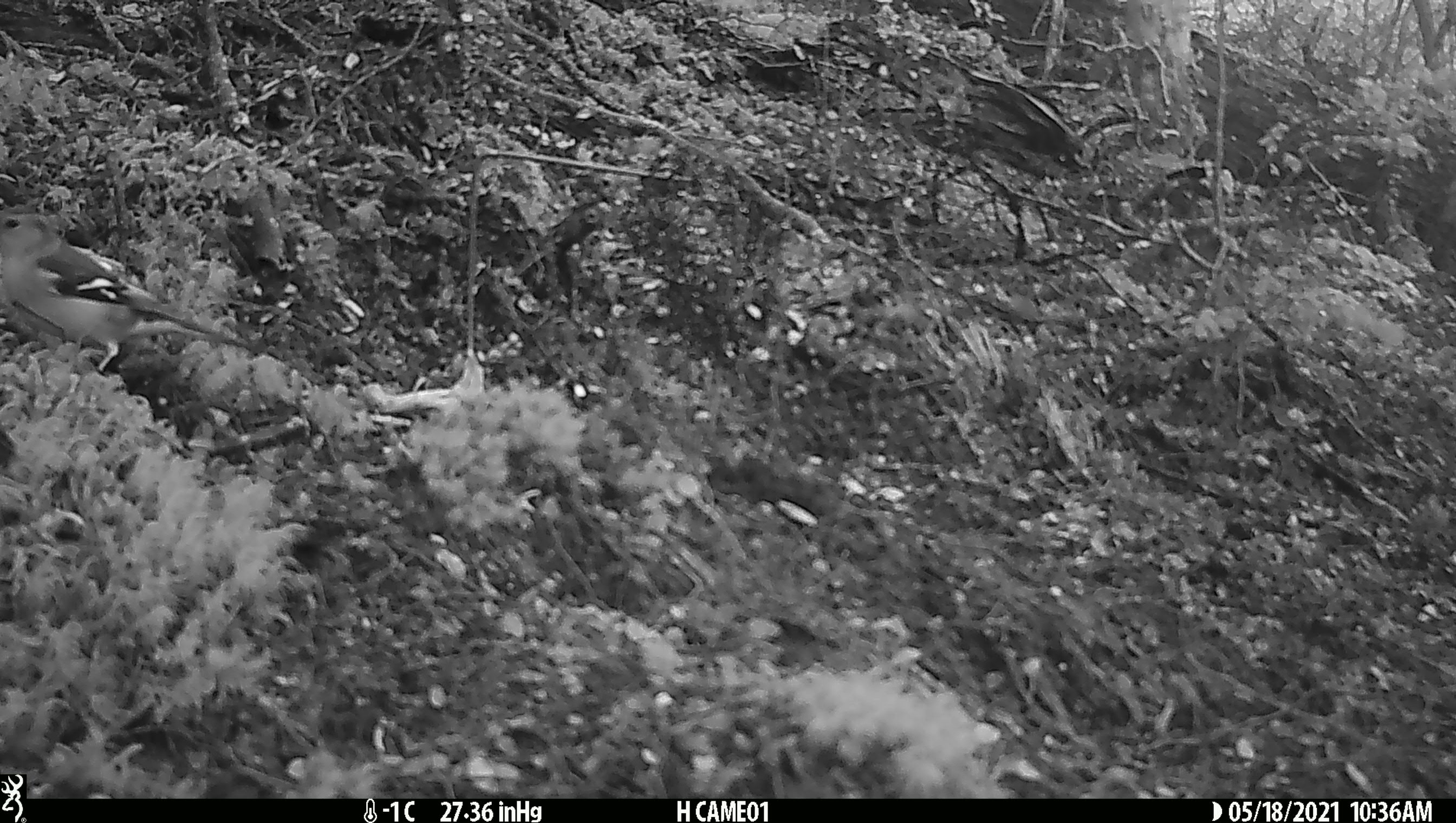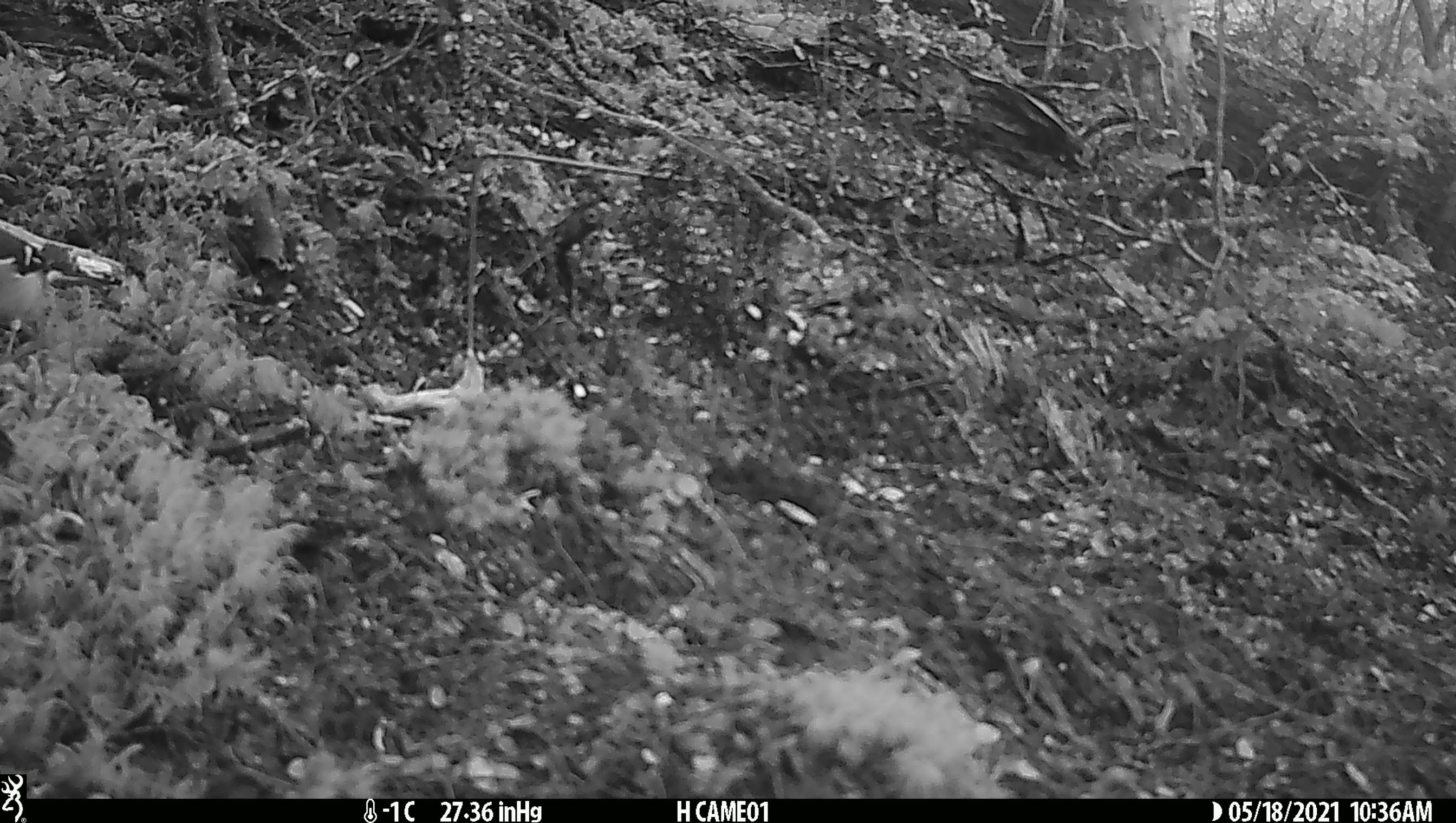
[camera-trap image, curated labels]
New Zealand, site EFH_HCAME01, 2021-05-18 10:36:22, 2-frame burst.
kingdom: Animalia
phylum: Chordata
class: Aves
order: Passeriformes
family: Fringillidae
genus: Fringilla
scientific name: Fringilla coelebs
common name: common chaffinch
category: chaffinch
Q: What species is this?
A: Chaffinch (common chaffinch) (Fringilla coelebs).